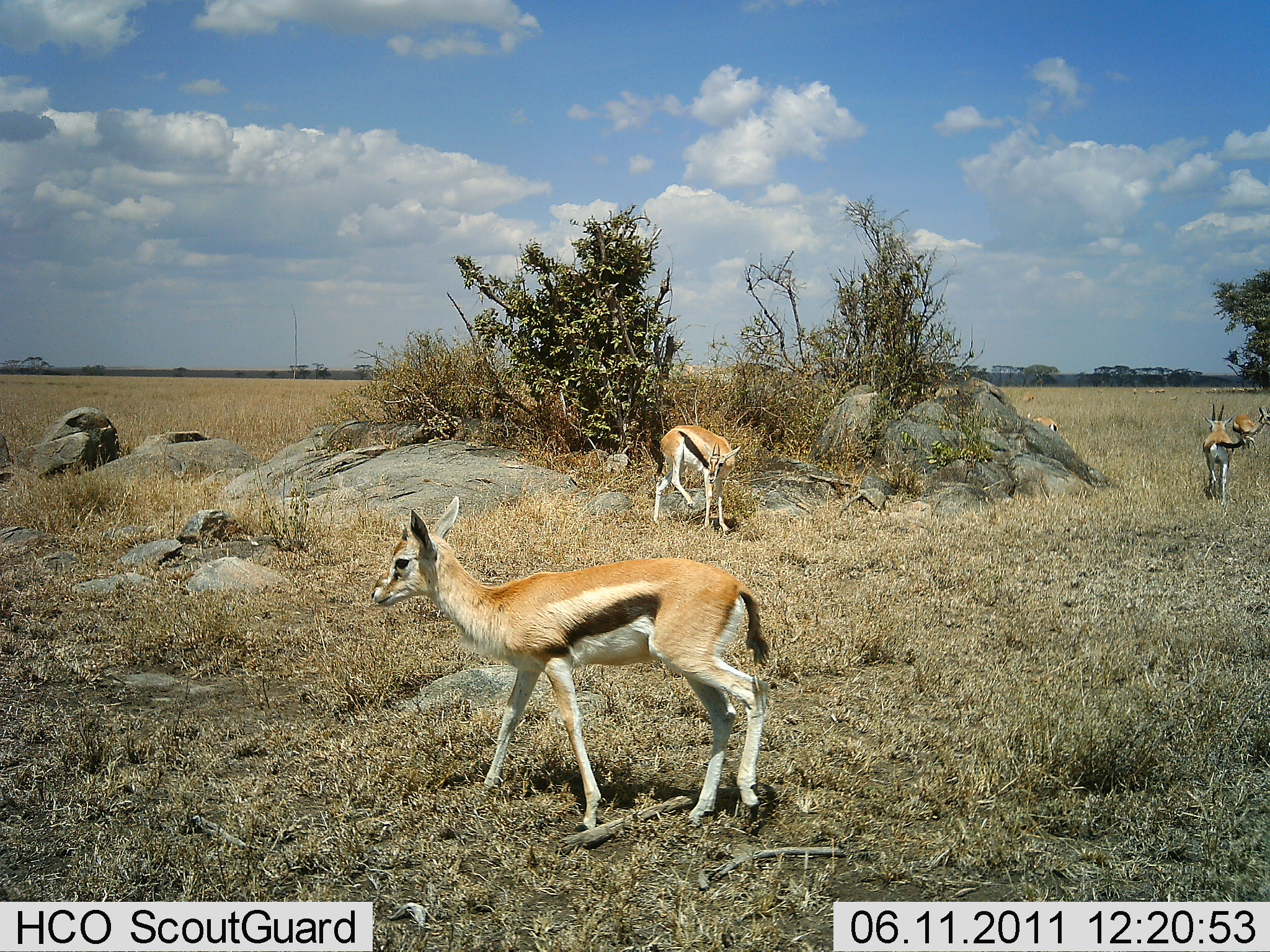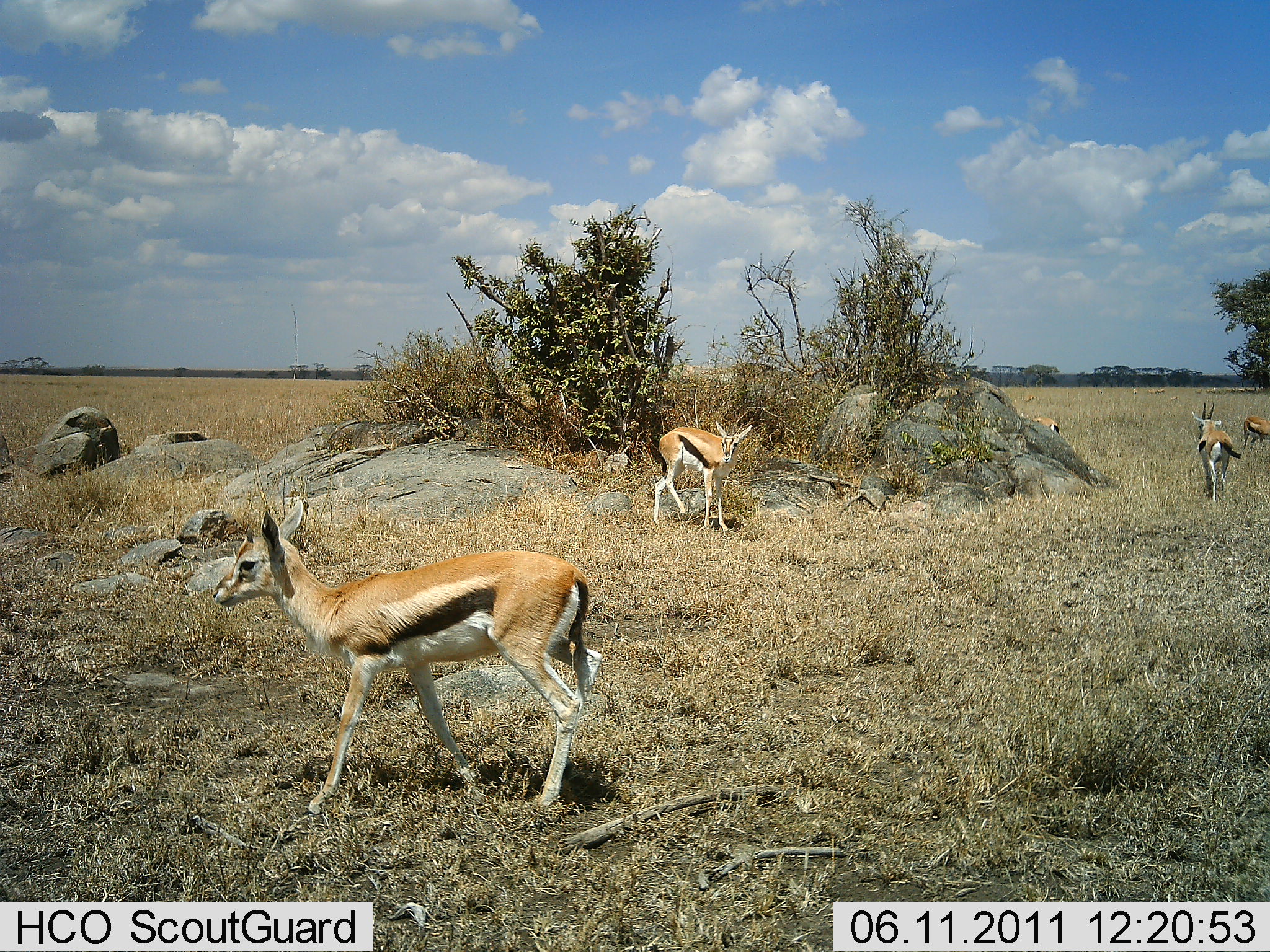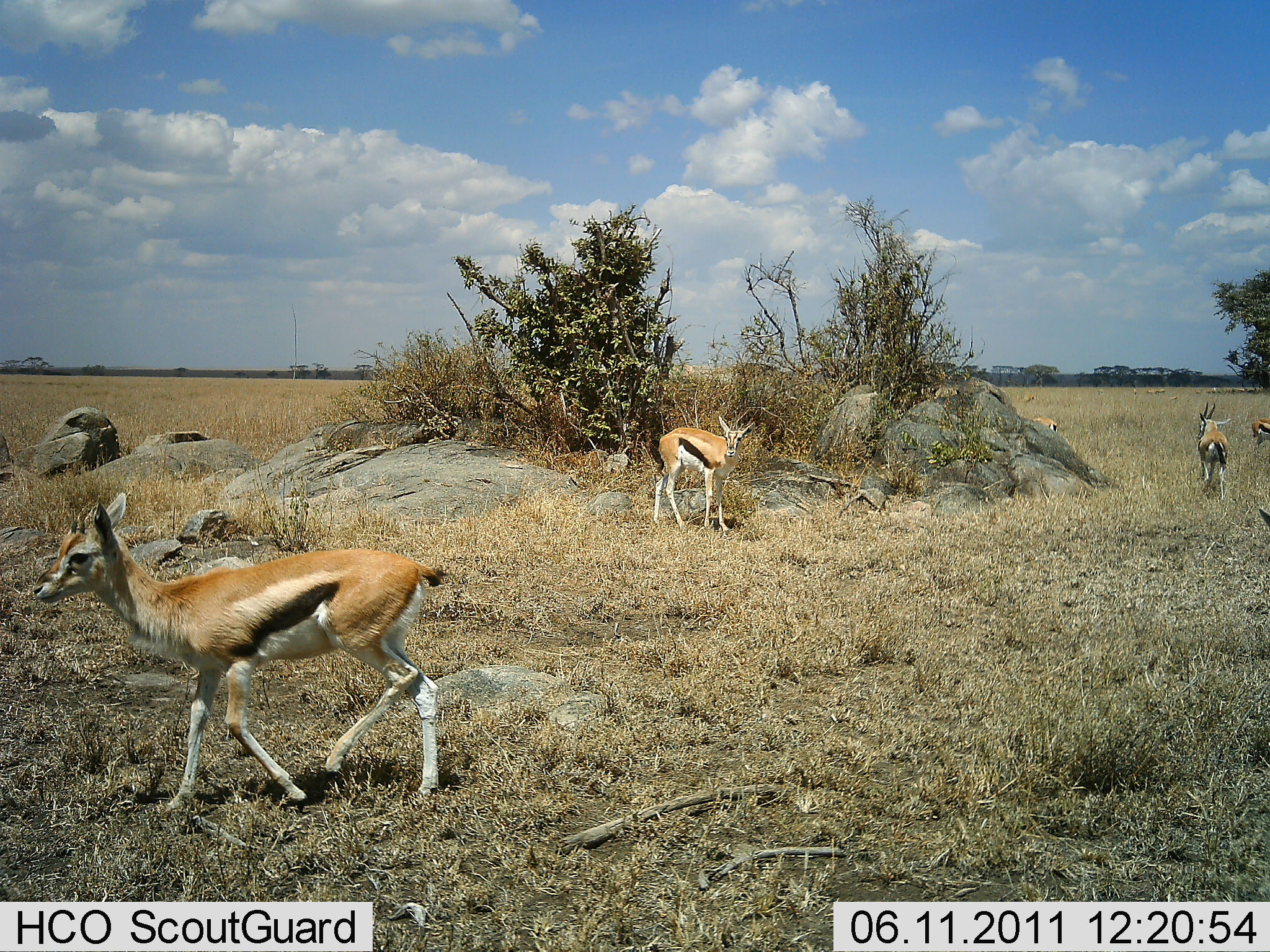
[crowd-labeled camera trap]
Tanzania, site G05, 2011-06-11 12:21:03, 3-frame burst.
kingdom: Animalia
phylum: Chordata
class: Mammalia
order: Artiodactyla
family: Bovidae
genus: Eudorcas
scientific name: Eudorcas thomsonii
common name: thomson's gazelle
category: gazellethomsons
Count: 5.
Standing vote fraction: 82%.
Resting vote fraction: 9%.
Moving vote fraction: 64%.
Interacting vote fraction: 0%.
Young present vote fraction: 9%.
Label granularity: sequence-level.